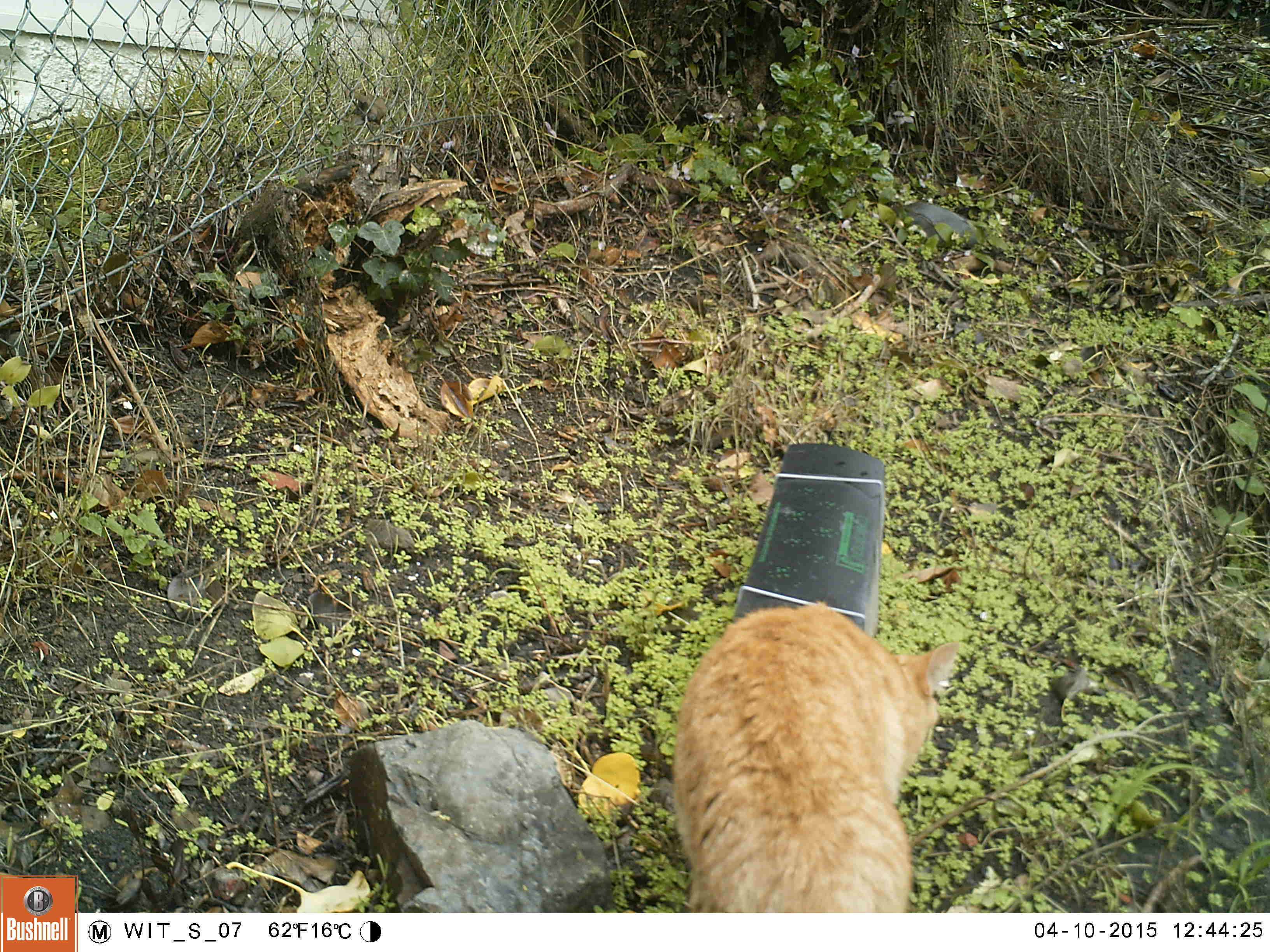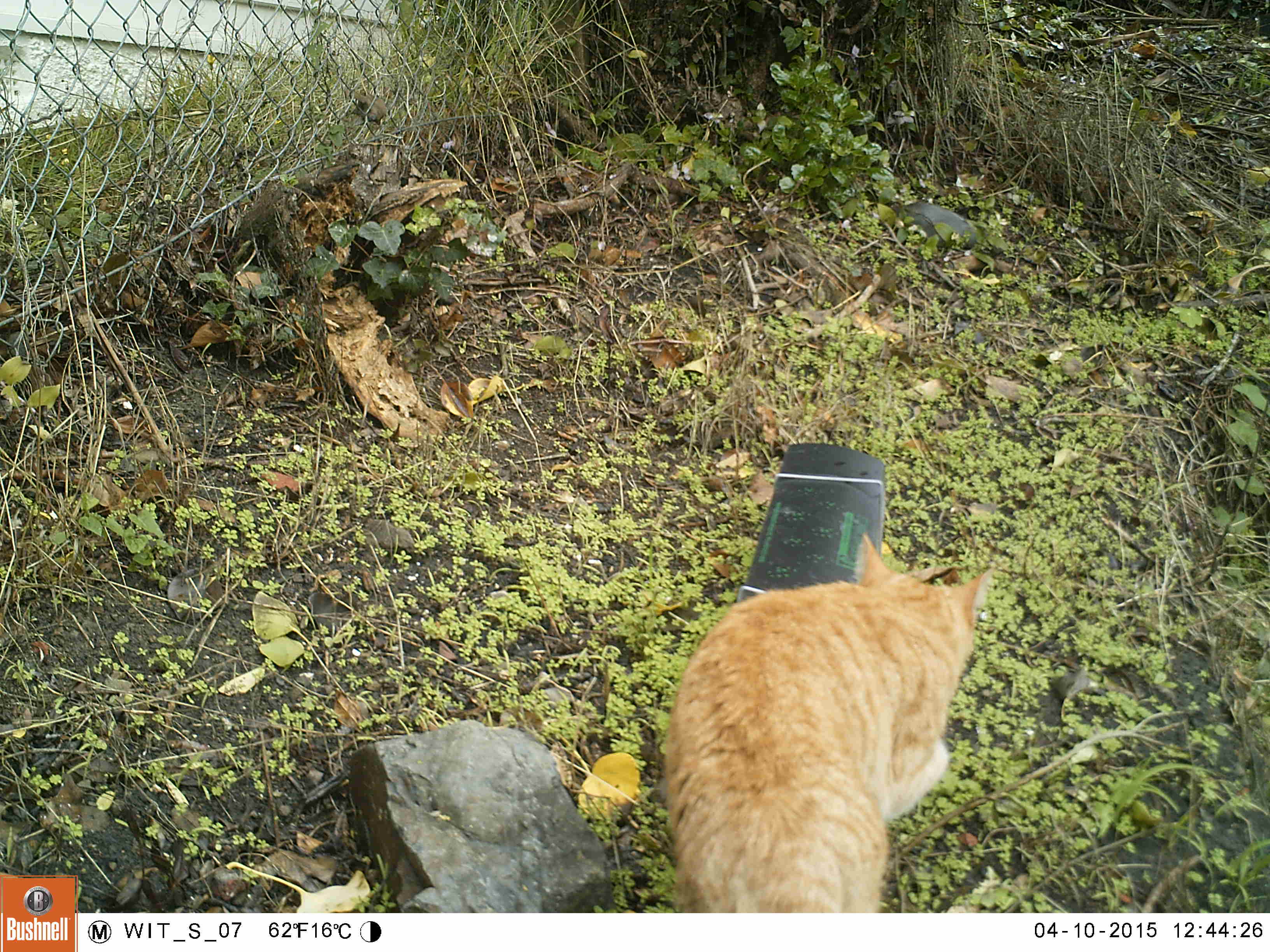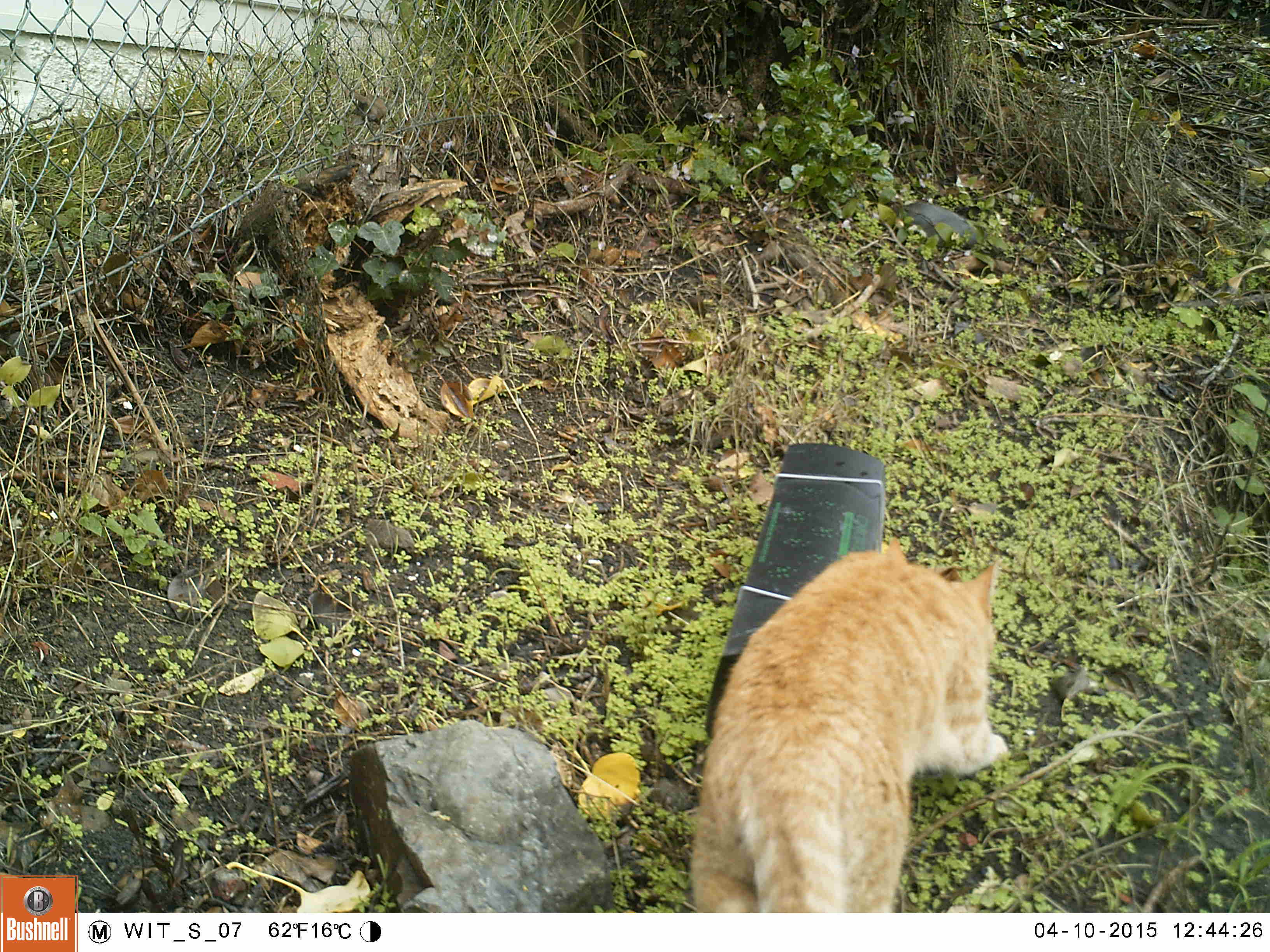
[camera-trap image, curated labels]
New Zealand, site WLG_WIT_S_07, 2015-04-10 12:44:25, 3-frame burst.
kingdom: Animalia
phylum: Chordata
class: Mammalia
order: Carnivora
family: Felidae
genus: Felis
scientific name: Felis catus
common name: domestic cat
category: cat